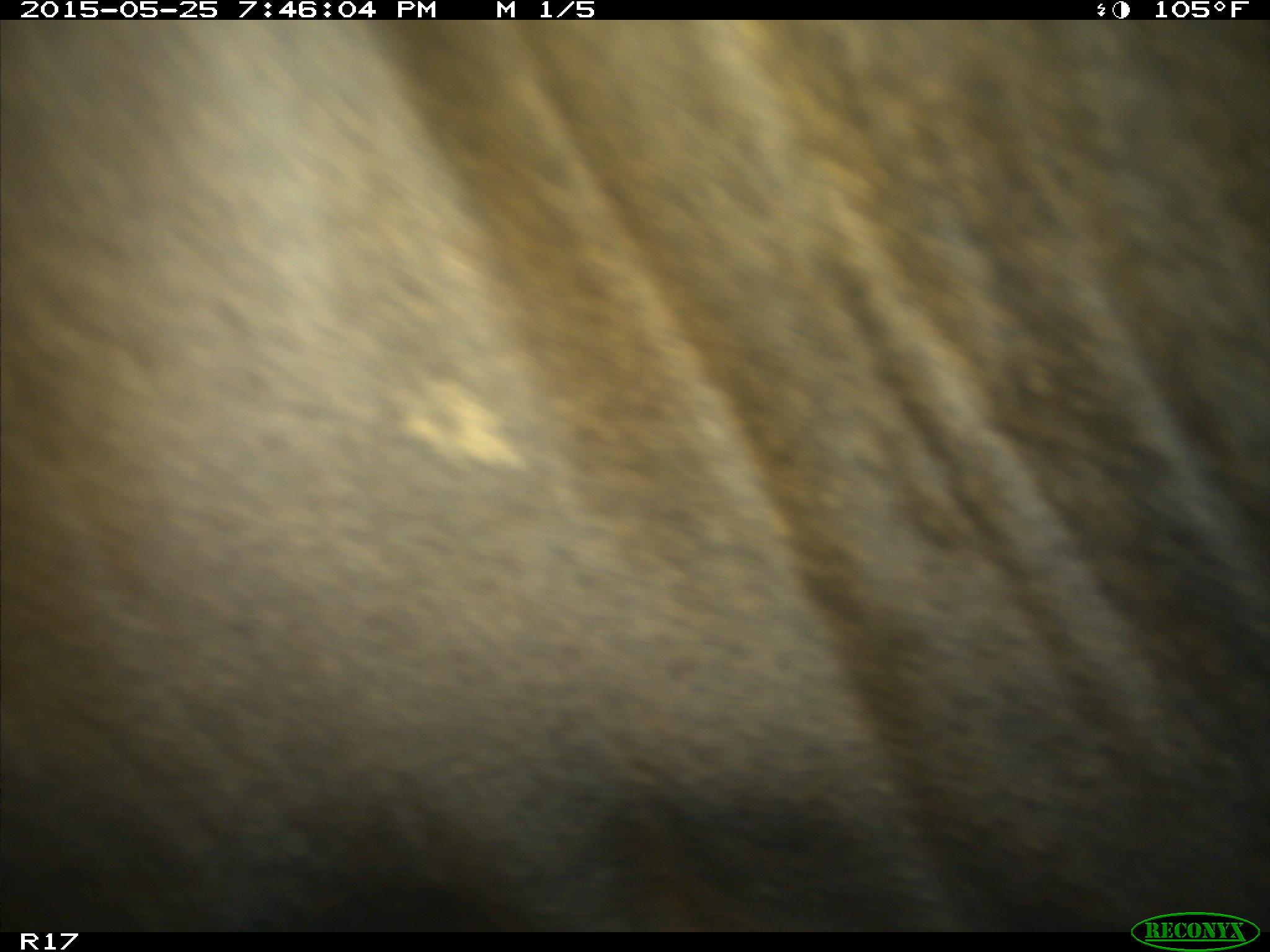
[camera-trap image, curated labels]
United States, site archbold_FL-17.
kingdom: Animalia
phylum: Chordata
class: Mammalia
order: Artiodactyla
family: Bovidae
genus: Bos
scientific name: Bos taurus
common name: domestic cow